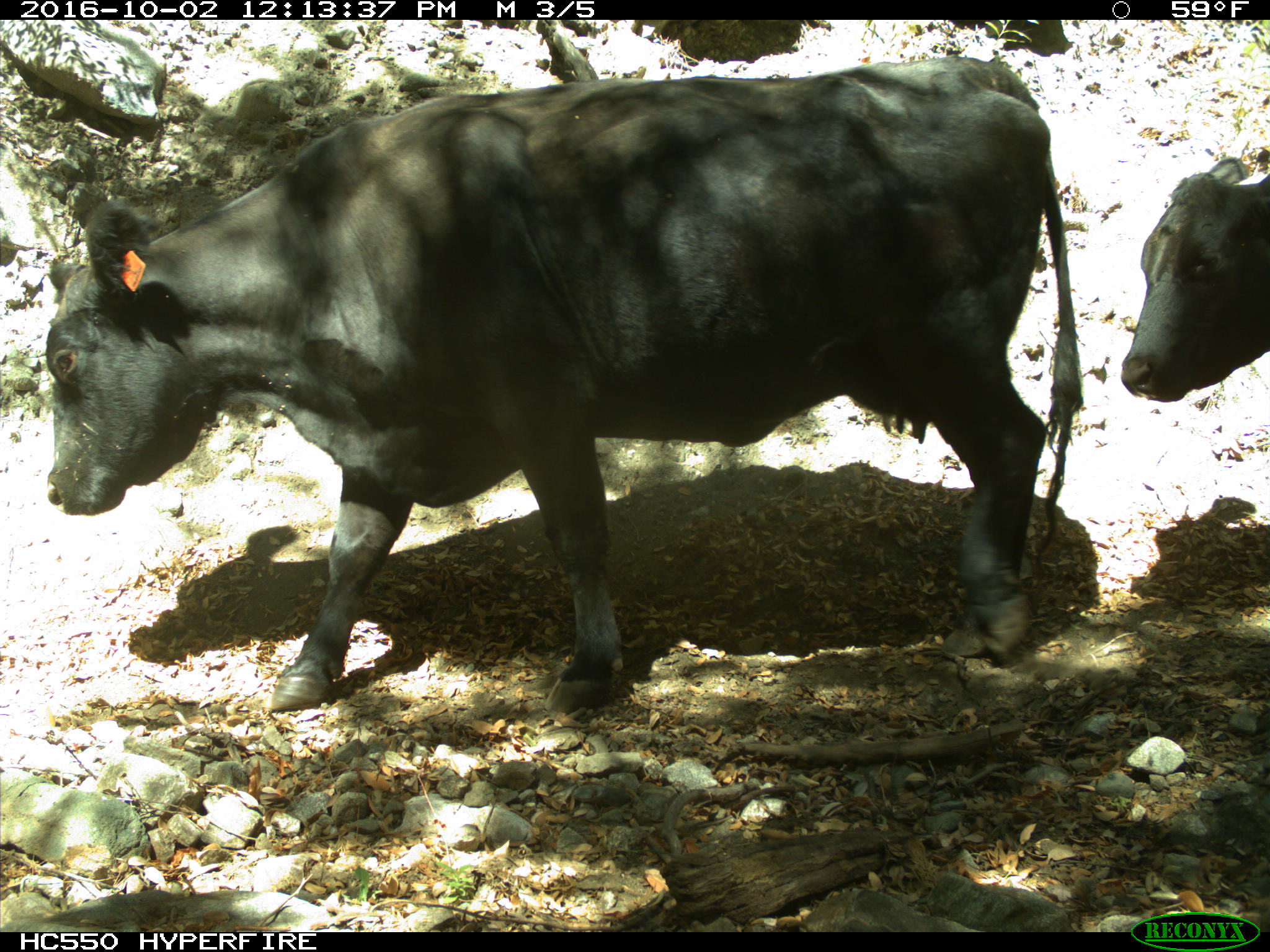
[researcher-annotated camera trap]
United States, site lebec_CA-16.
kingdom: Animalia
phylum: Chordata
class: Mammalia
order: Artiodactyla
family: Bovidae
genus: Bos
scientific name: Bos taurus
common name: domestic cow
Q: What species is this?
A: Bos taurus (domestic cow).